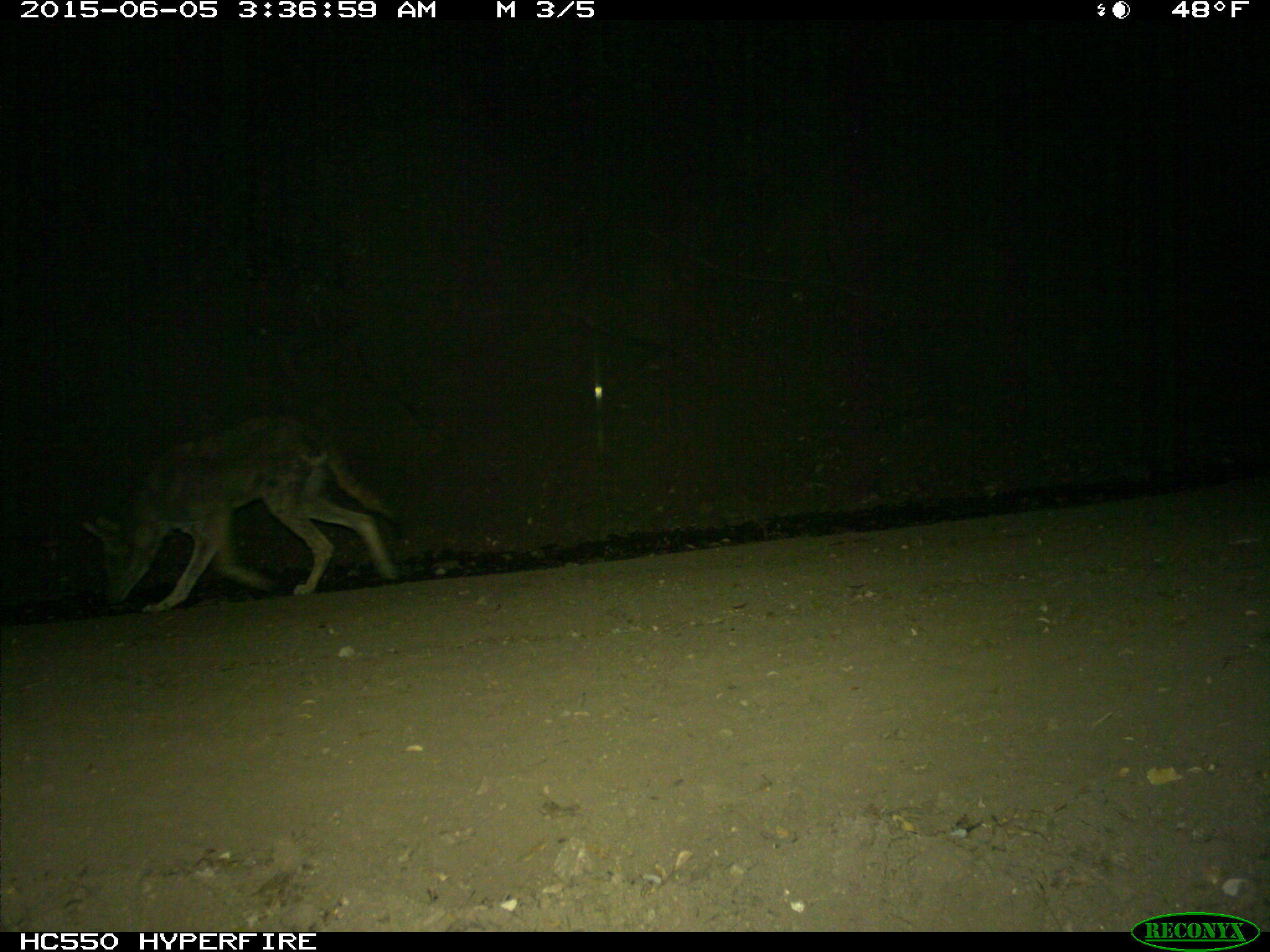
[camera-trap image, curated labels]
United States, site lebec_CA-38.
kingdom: Animalia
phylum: Chordata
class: Mammalia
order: Carnivora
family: Canidae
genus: Canis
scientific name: Canis latrans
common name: coyote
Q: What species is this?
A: Canis latrans (coyote).